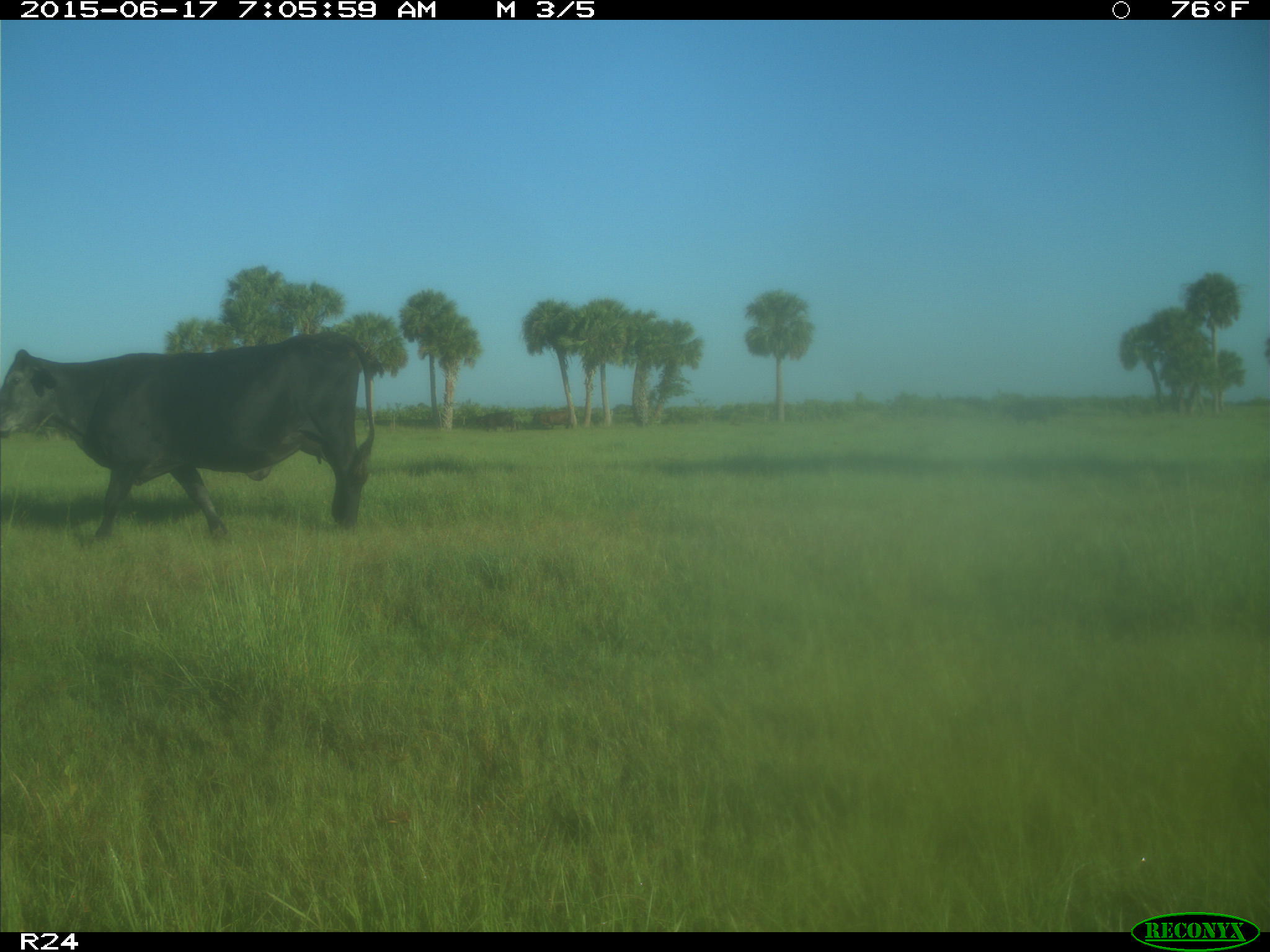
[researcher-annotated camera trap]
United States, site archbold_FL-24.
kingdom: Animalia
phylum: Chordata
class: Mammalia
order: Artiodactyla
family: Bovidae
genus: Bos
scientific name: Bos taurus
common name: domestic cow